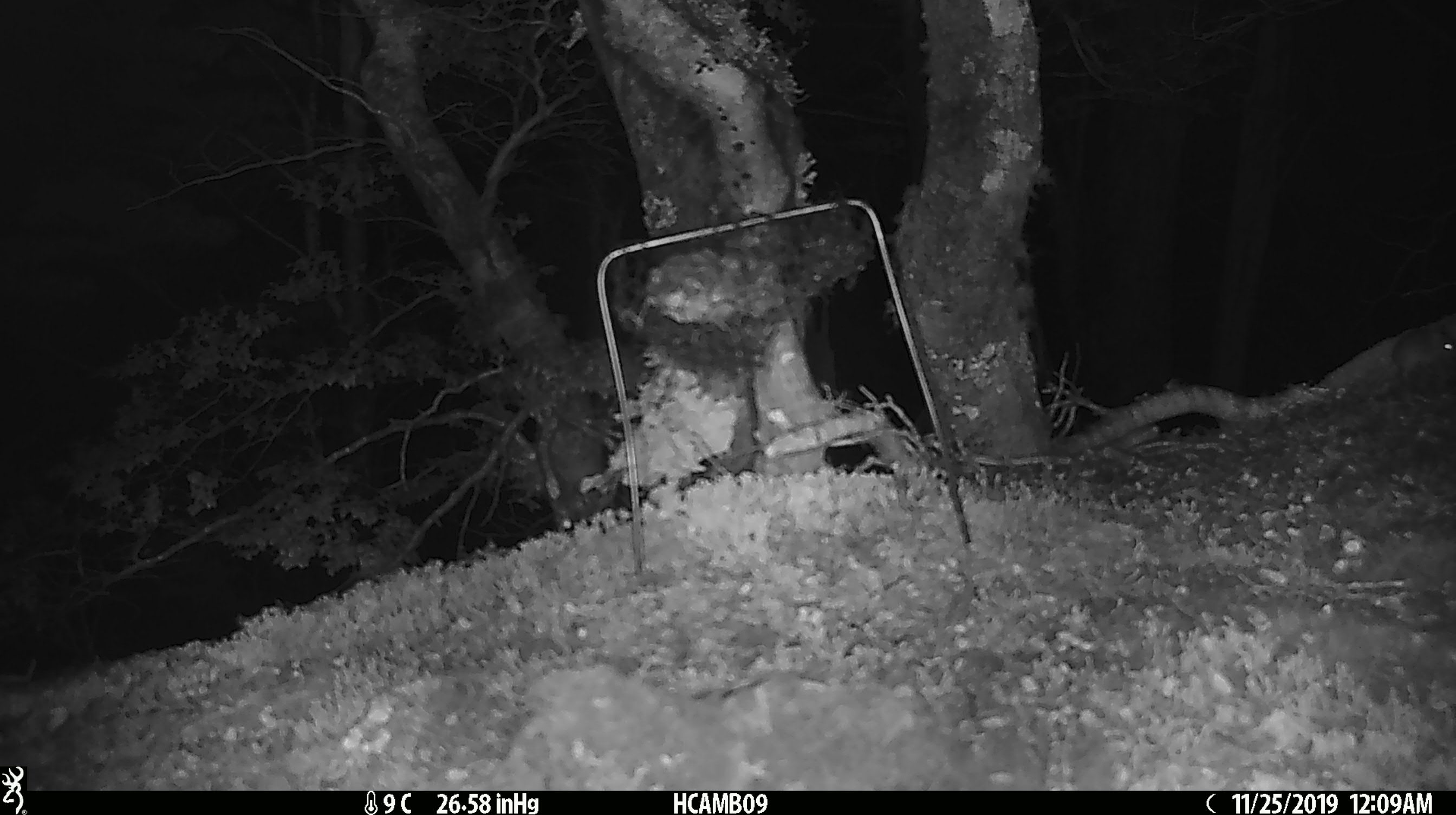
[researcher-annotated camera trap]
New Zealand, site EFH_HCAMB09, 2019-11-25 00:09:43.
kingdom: Animalia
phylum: Chordata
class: Mammalia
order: Rodentia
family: Muridae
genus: Mus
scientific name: Mus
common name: mouse